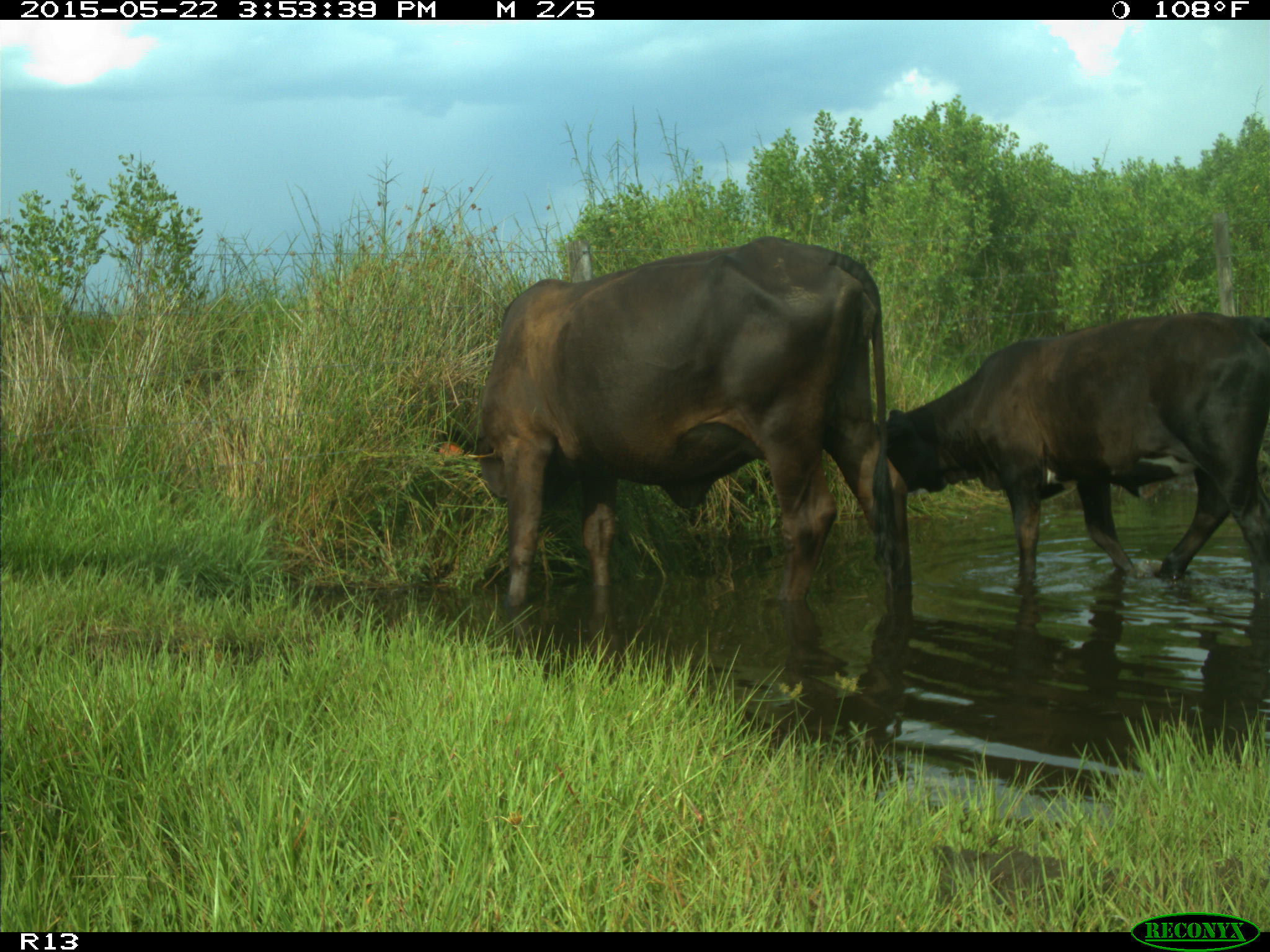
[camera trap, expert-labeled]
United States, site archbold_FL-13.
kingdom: Animalia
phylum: Chordata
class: Mammalia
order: Artiodactyla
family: Bovidae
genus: Bos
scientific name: Bos taurus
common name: domestic cow